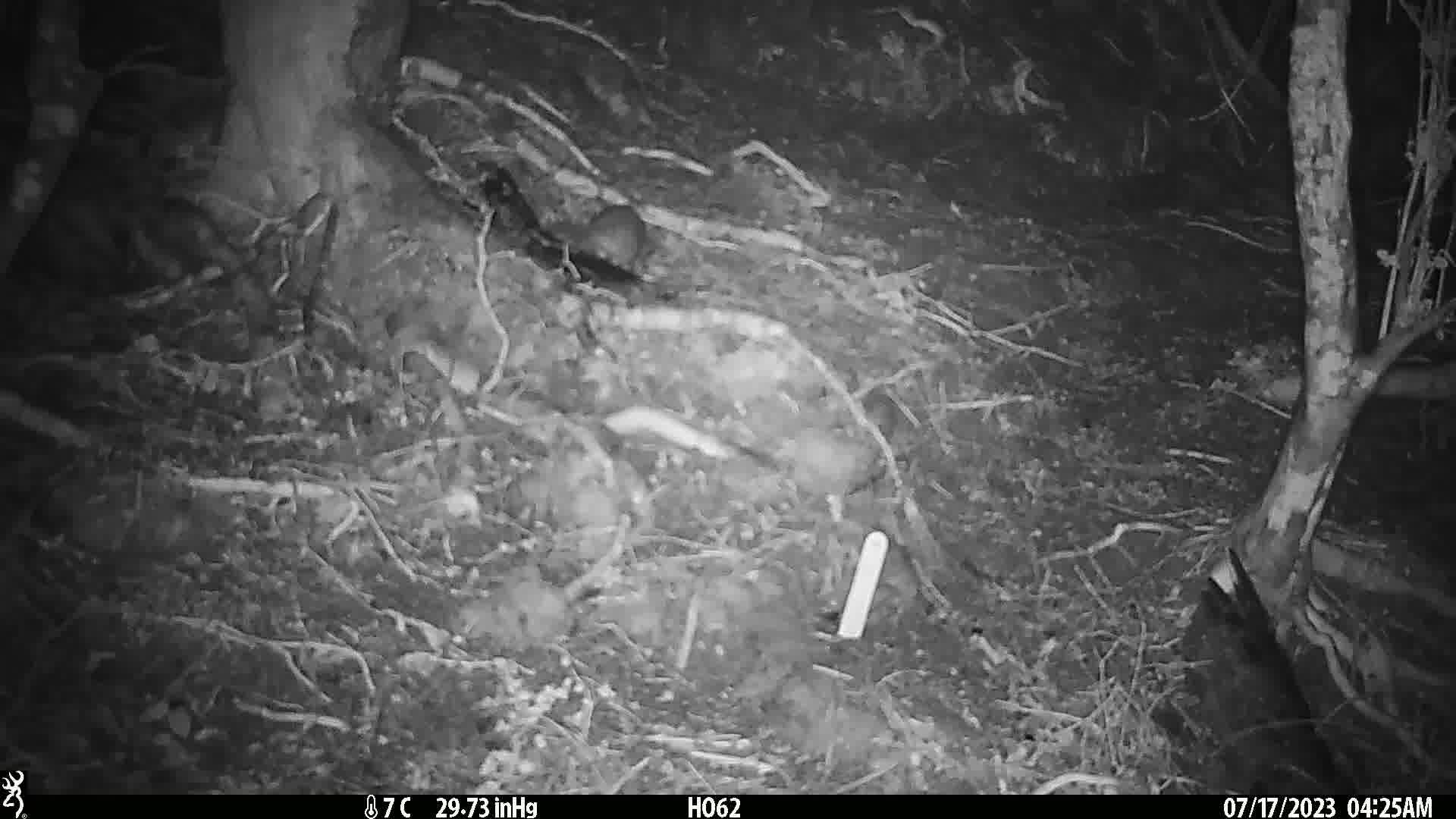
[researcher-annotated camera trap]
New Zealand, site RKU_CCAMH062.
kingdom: Animalia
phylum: Chordata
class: Mammalia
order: Rodentia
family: Muridae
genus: Rattus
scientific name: Rattus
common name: rat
Rat (Rattus).